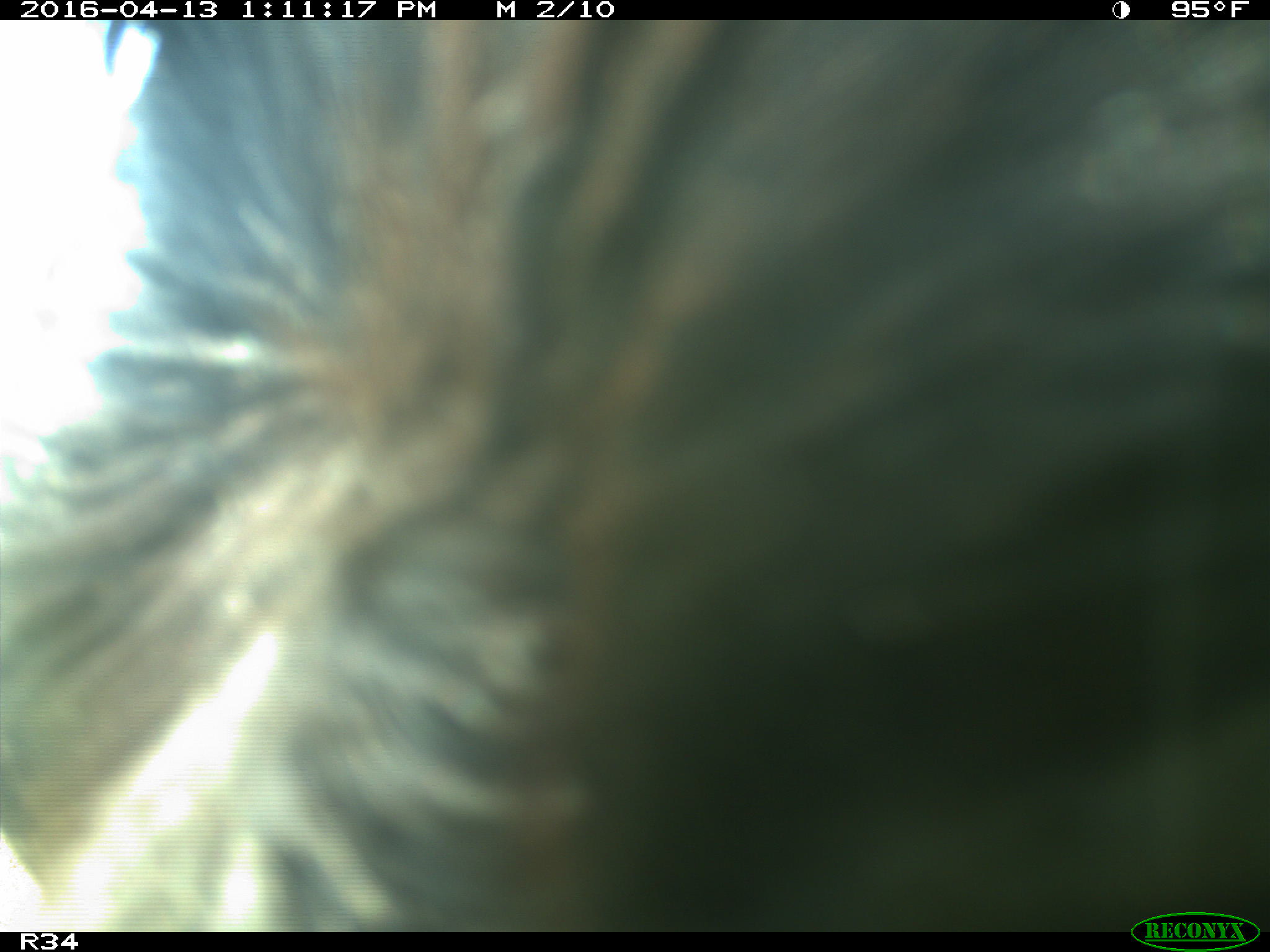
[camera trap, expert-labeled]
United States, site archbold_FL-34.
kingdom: Animalia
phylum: Chordata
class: Mammalia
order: Artiodactyla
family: Bovidae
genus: Bos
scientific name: Bos taurus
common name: domestic cow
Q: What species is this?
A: Bos taurus (domestic cow).